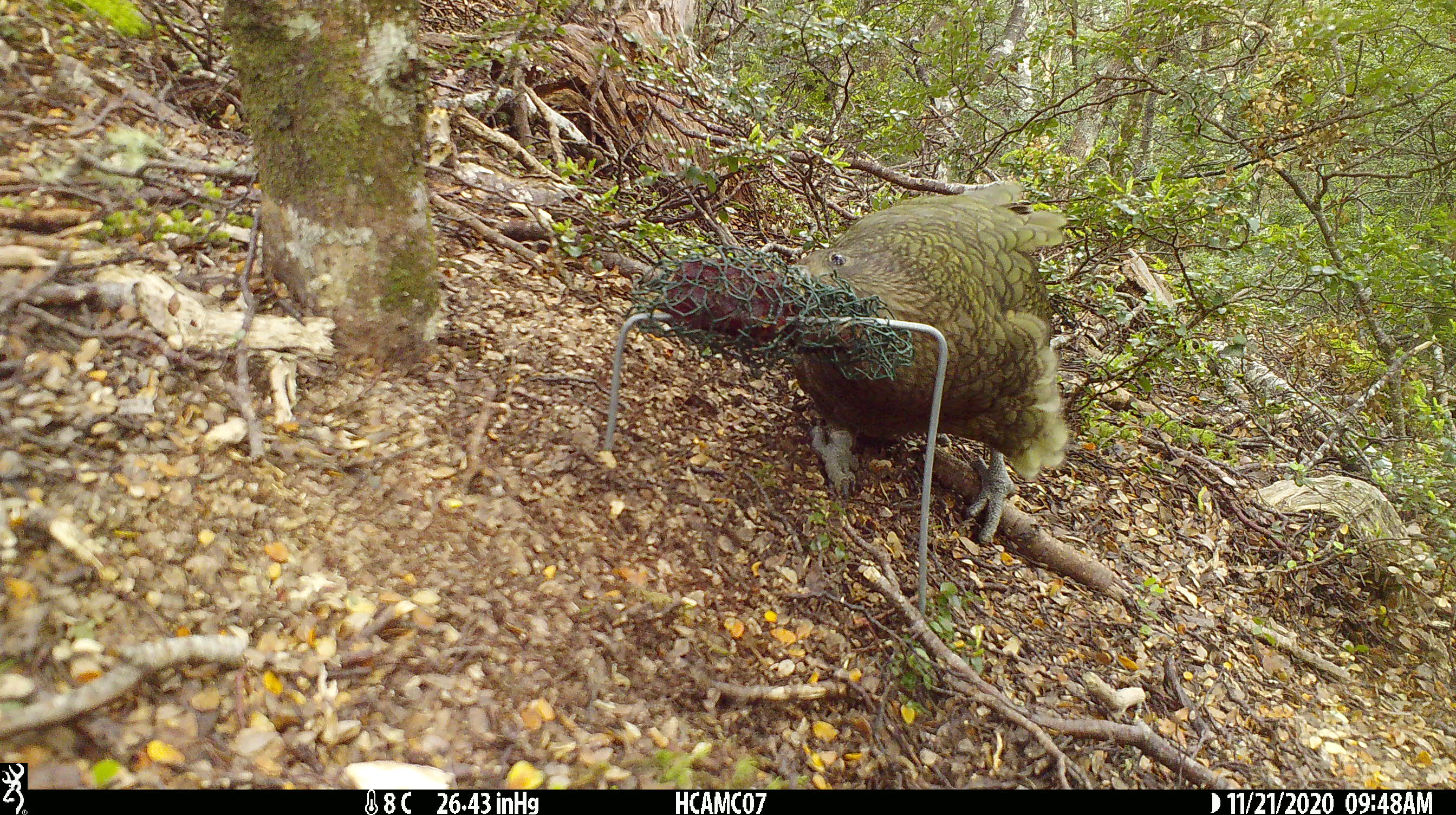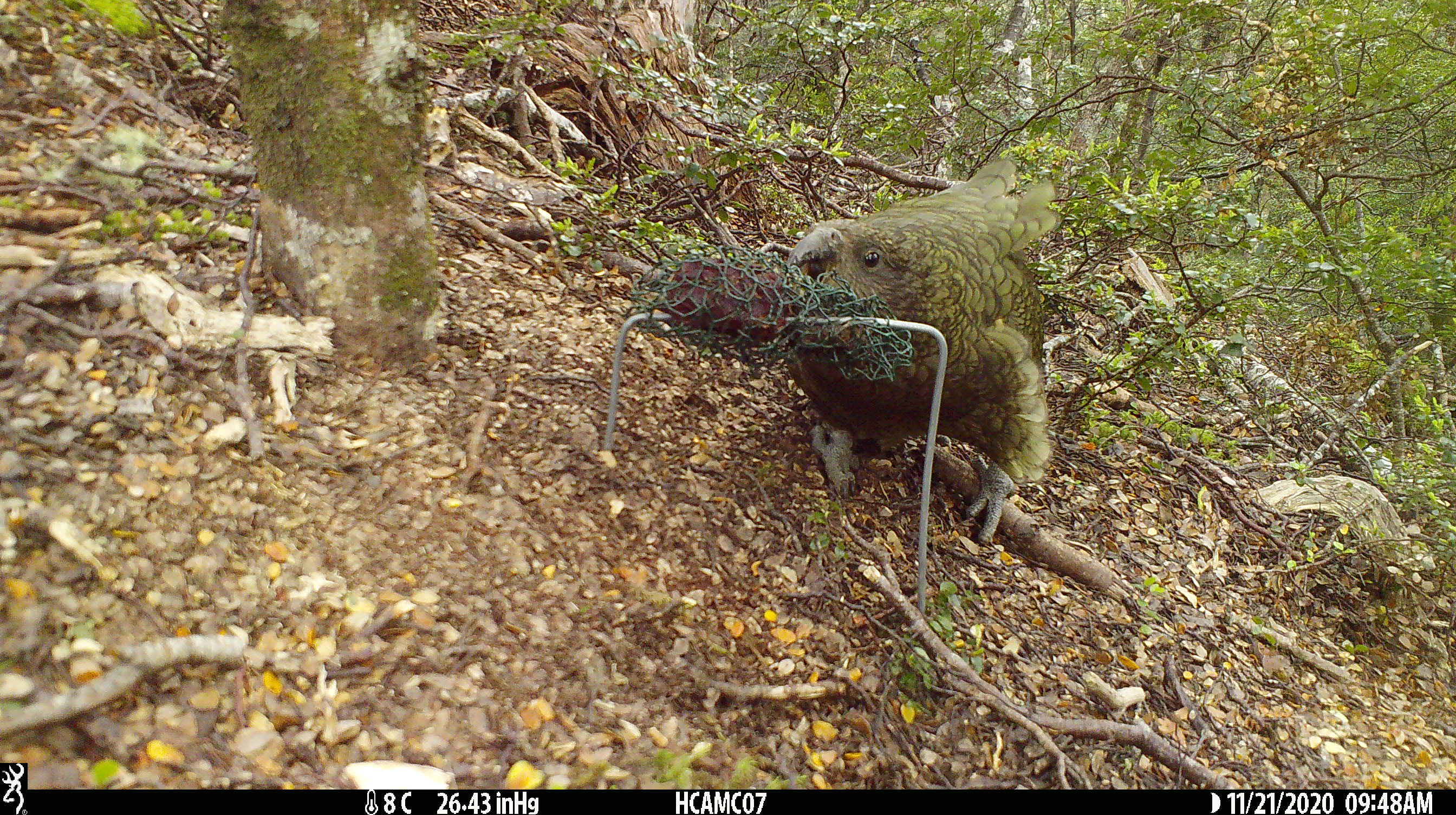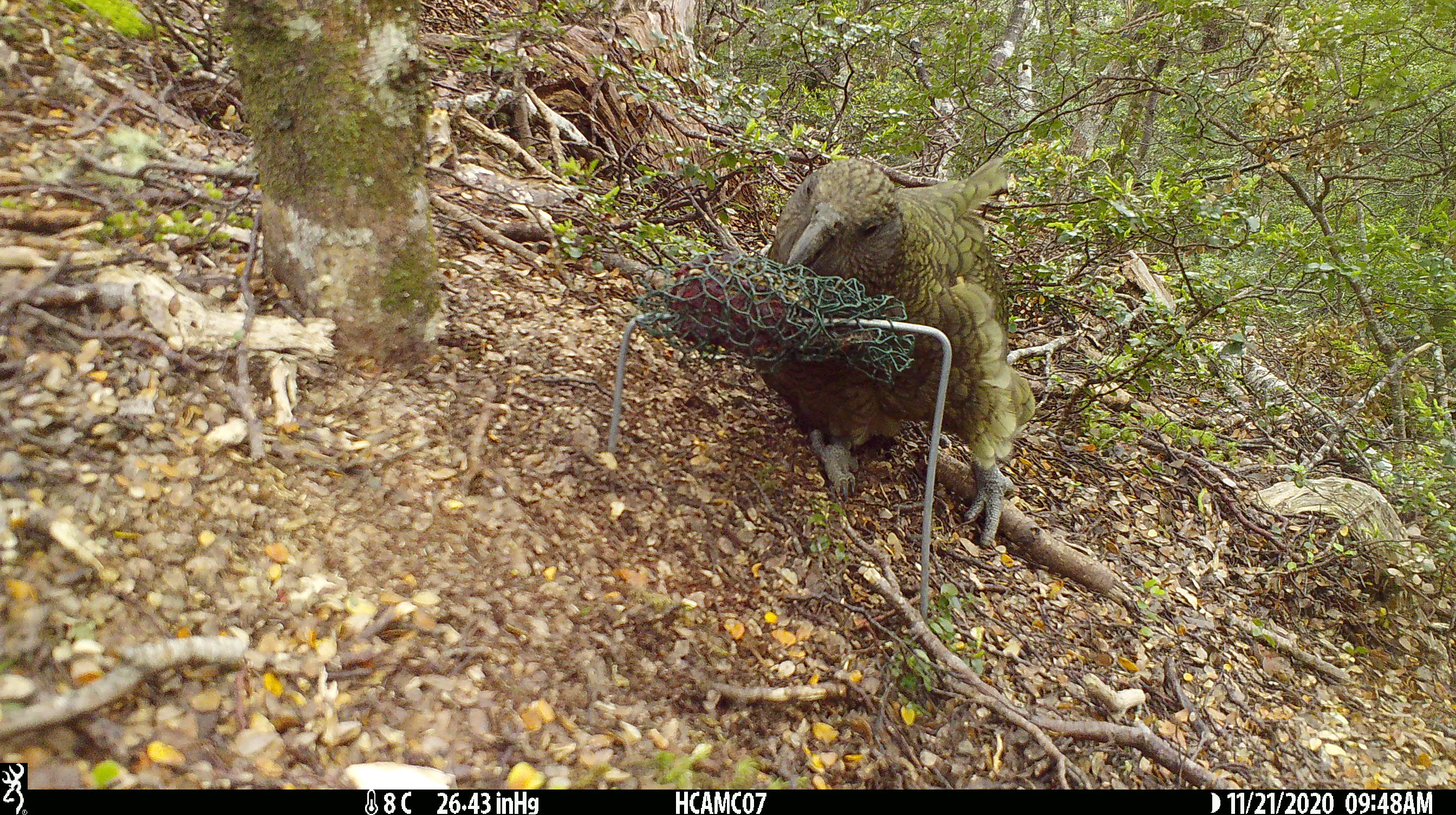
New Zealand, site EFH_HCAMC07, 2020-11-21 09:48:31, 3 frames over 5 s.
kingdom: Animalia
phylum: Chordata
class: Aves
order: Psittaciformes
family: Strigopidae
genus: Nestor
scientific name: Nestor notabilis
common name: kea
Kea (Nestor notabilis).